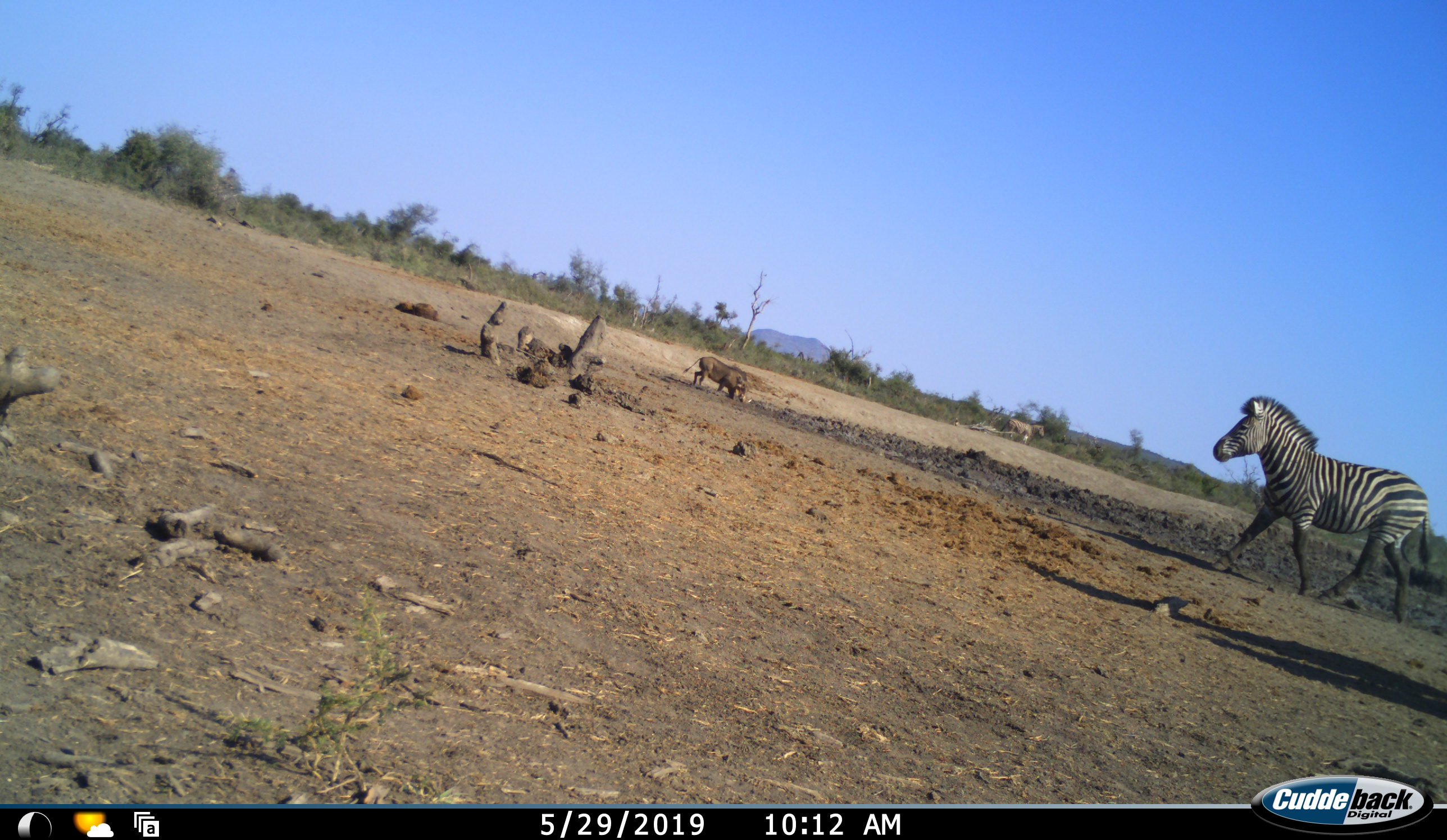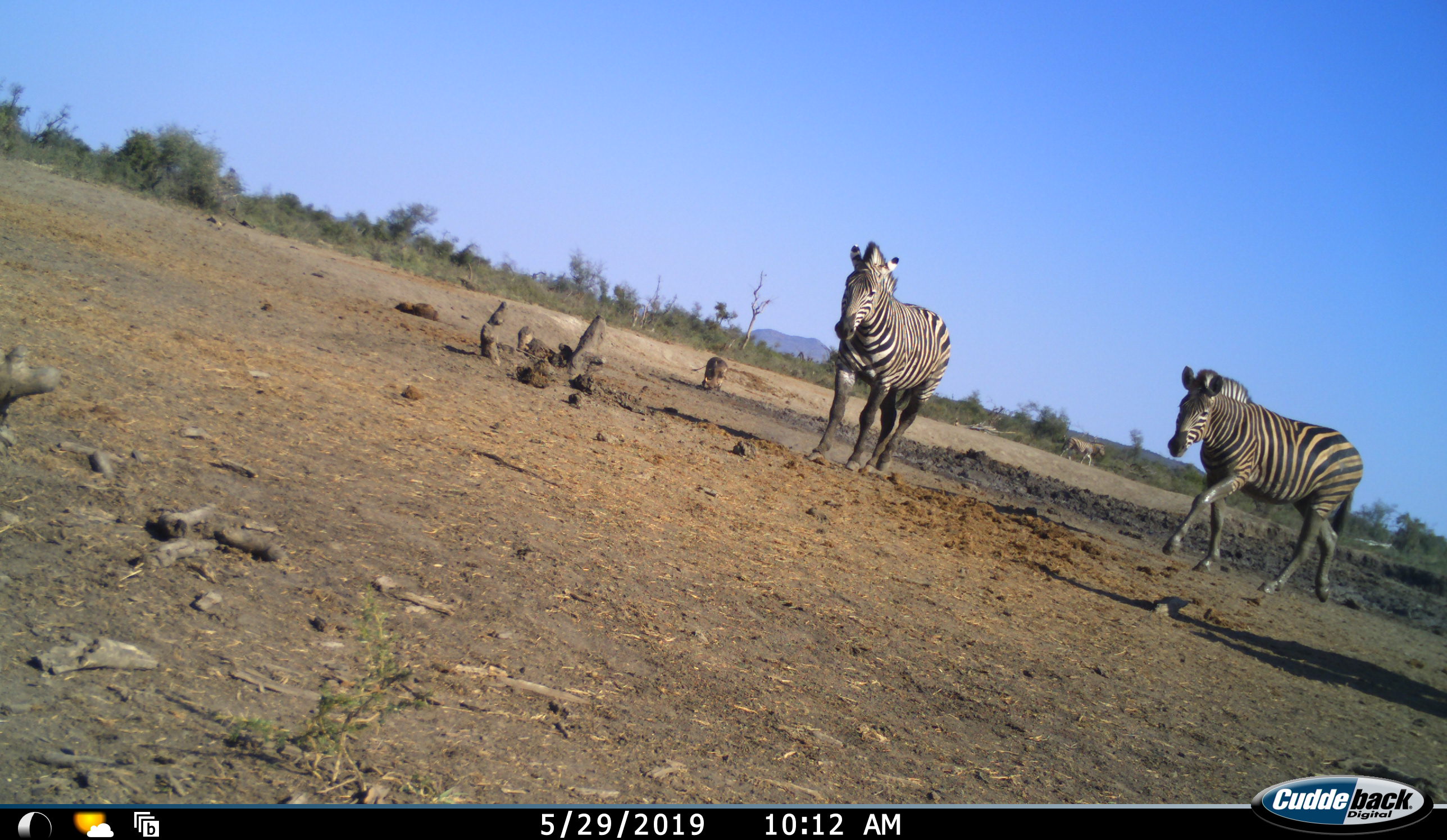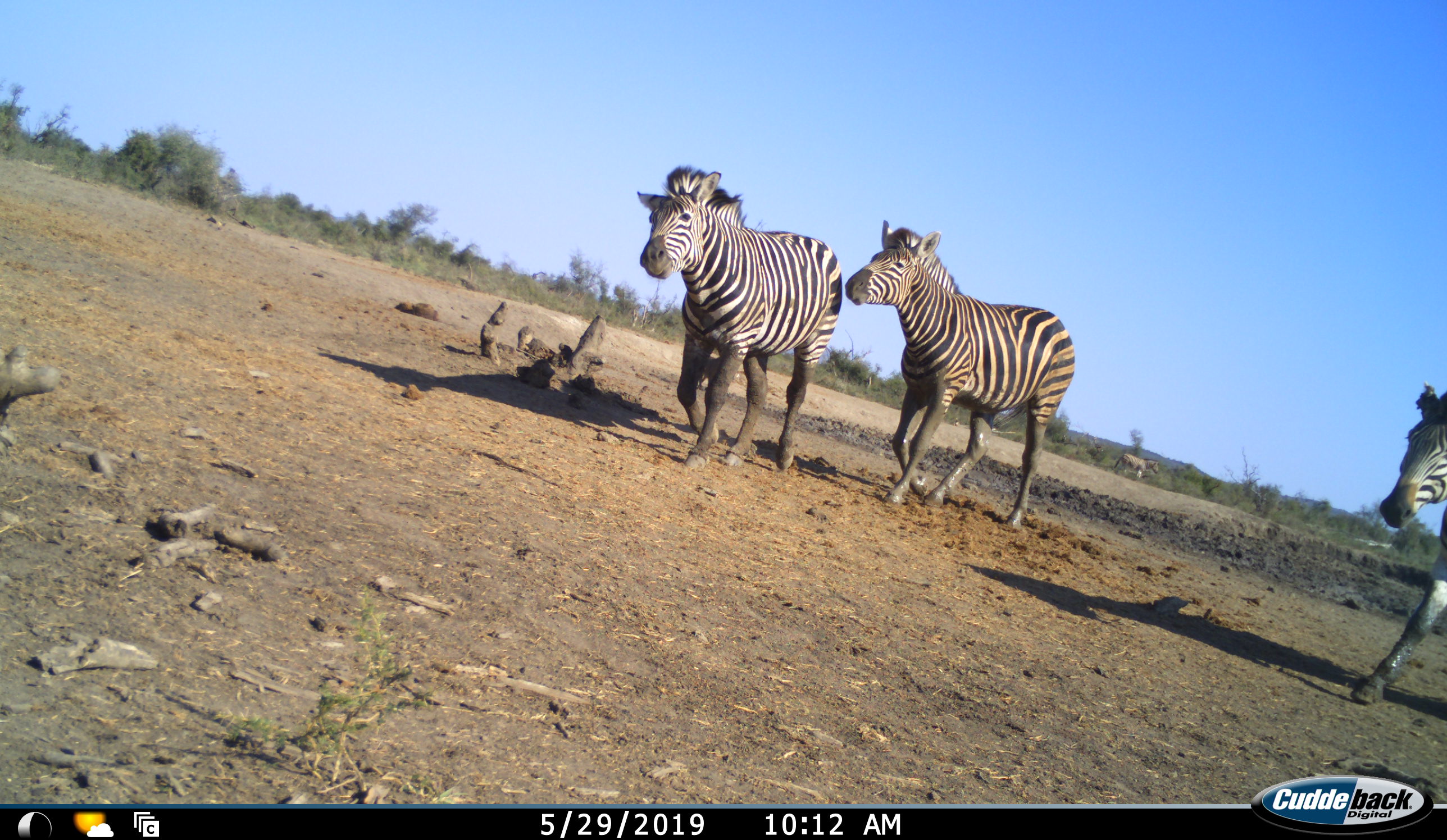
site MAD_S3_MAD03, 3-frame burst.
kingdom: Animalia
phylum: Chordata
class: Mammalia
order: Artiodactyla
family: Suidae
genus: Phacochoerus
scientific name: Phacochoerus africanus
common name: warthog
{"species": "warthog (Phacochoerus africanus)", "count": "1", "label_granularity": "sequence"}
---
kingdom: Animalia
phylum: Chordata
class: Mammalia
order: Perissodactyla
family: Equidae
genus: Equus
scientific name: Equus quagga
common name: plains zebra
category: zebraplains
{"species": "zebraplains (plains zebra) (Equus quagga)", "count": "4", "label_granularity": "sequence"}